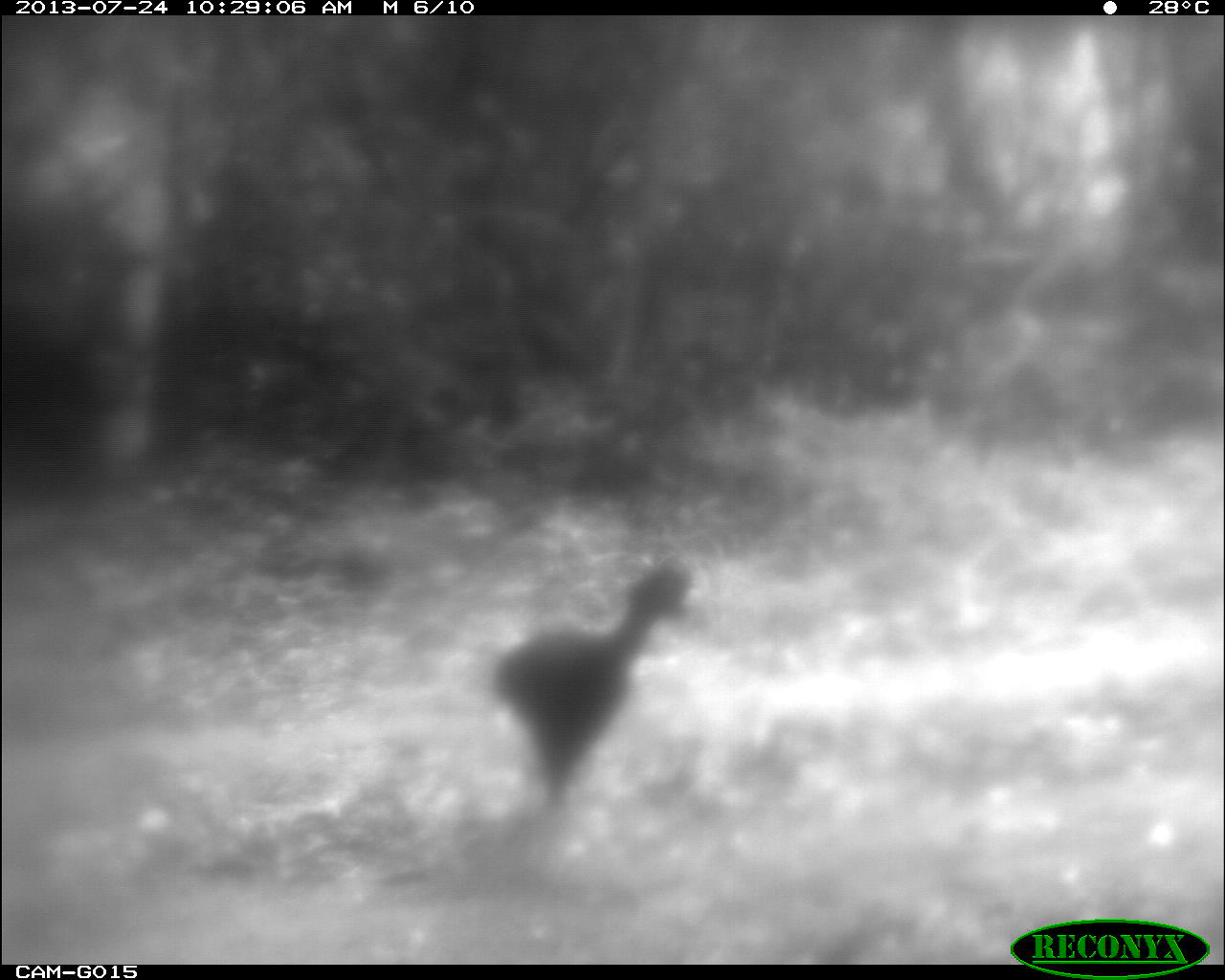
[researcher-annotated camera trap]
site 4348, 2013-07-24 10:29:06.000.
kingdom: Animalia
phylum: Chordata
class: Aves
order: Galliformes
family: Cracidae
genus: Crax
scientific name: Crax rubra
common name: great curassow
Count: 1.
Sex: male.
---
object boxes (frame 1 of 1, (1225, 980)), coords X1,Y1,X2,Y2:
crax rubra: 494,562,692,800